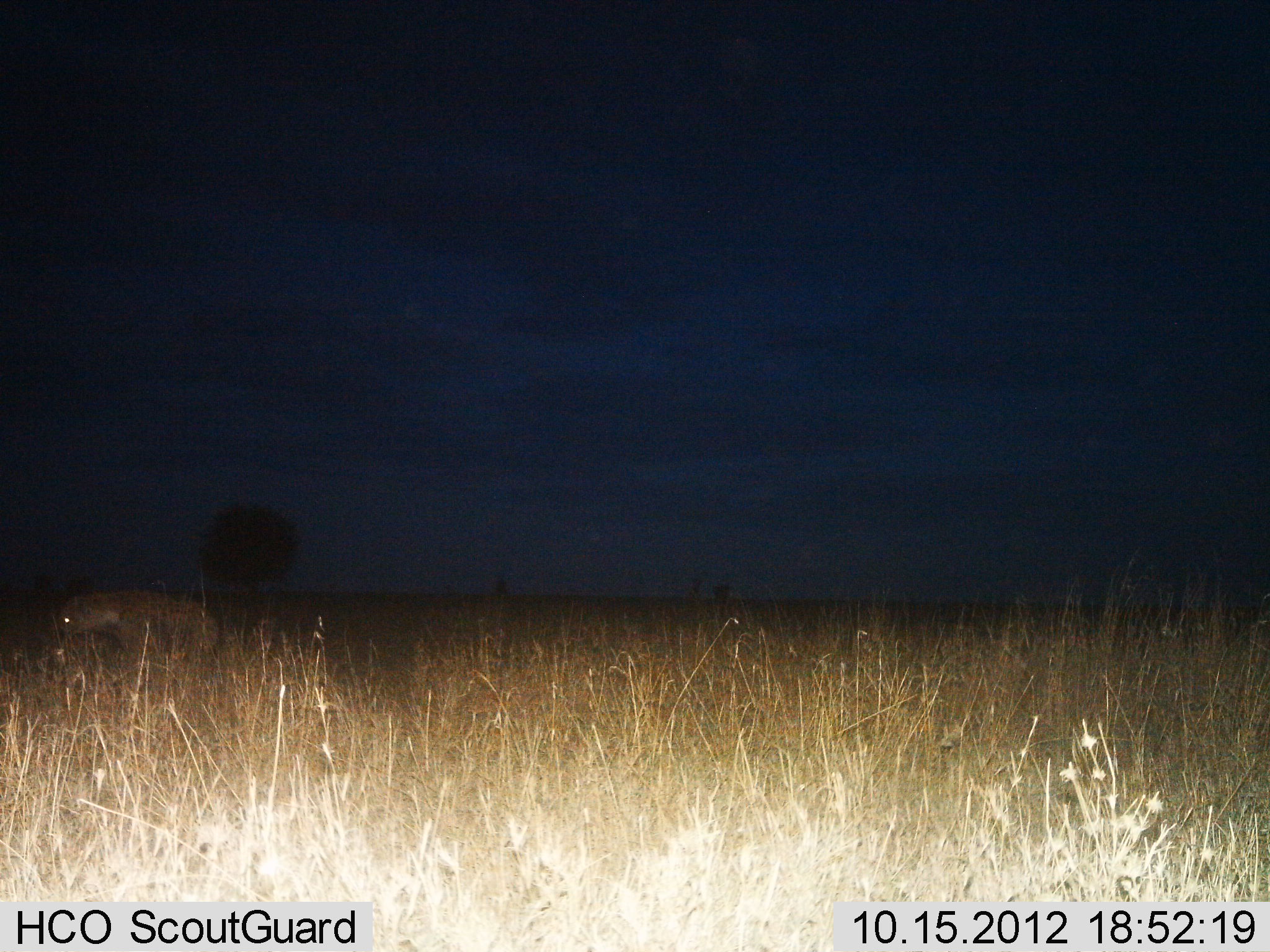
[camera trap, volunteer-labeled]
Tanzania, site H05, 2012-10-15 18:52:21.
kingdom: Animalia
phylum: Chordata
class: Mammalia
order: Carnivora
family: Hyaenidae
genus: Crocuta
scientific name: Crocuta crocuta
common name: spotted hyena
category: hyenaspotted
Hyenaspotted (spotted hyena) (Crocuta crocuta), count 1. Behavior (volunteer vote fractions): standing 56%, resting 11%, moving 33%, interacting 0%. Young present (vote fraction): 0%. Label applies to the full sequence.